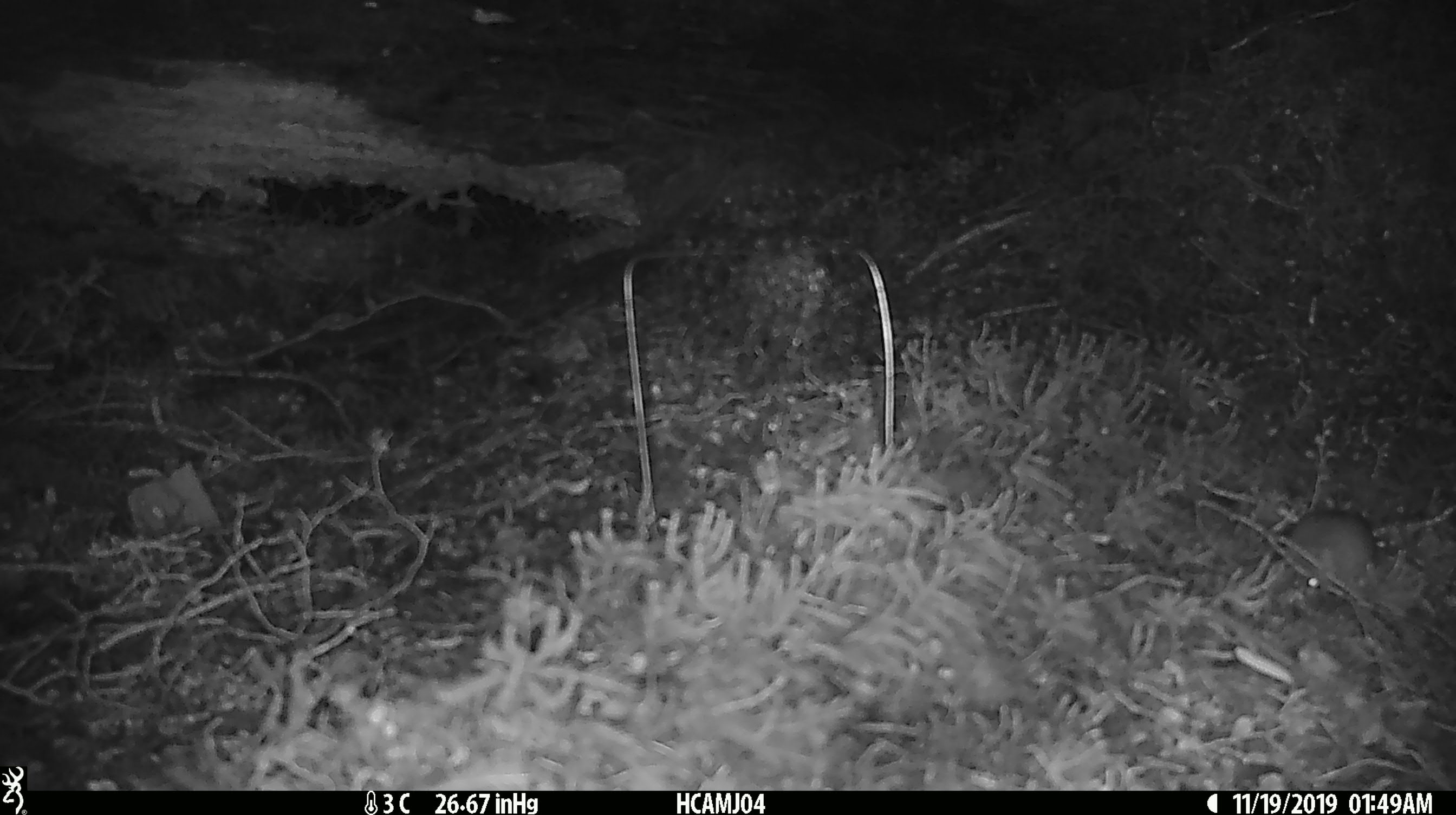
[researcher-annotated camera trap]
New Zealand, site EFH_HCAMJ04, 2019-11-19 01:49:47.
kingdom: Animalia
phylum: Chordata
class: Mammalia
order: Rodentia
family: Muridae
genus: Mus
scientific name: Mus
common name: mouse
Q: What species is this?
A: Mouse (Mus).